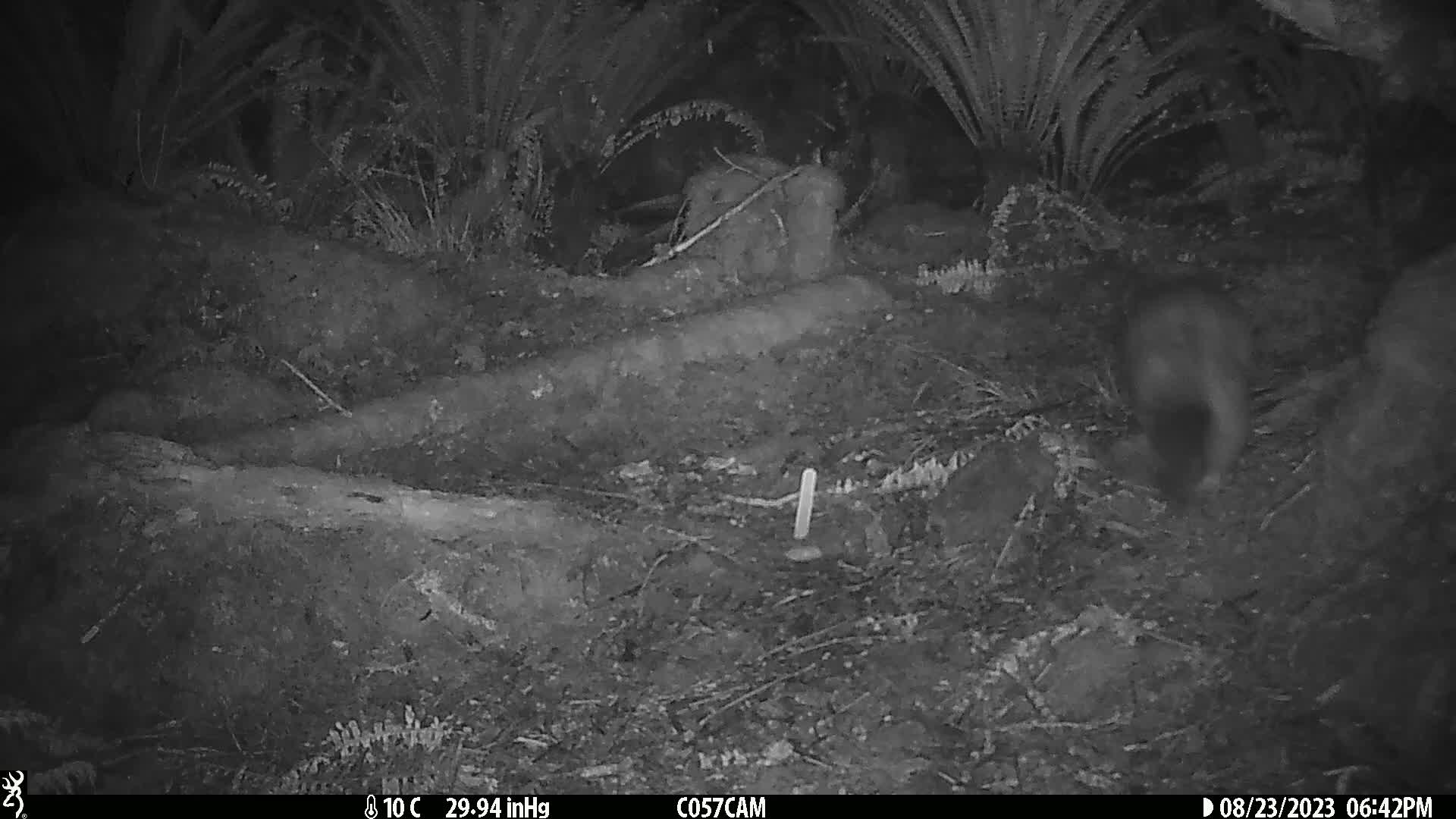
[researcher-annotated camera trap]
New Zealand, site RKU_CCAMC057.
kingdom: Animalia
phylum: Chordata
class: Mammalia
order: Diprotodontia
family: Phalangeridae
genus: Trichosurus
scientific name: Trichosurus vulpecula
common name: common brushtail possum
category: possum